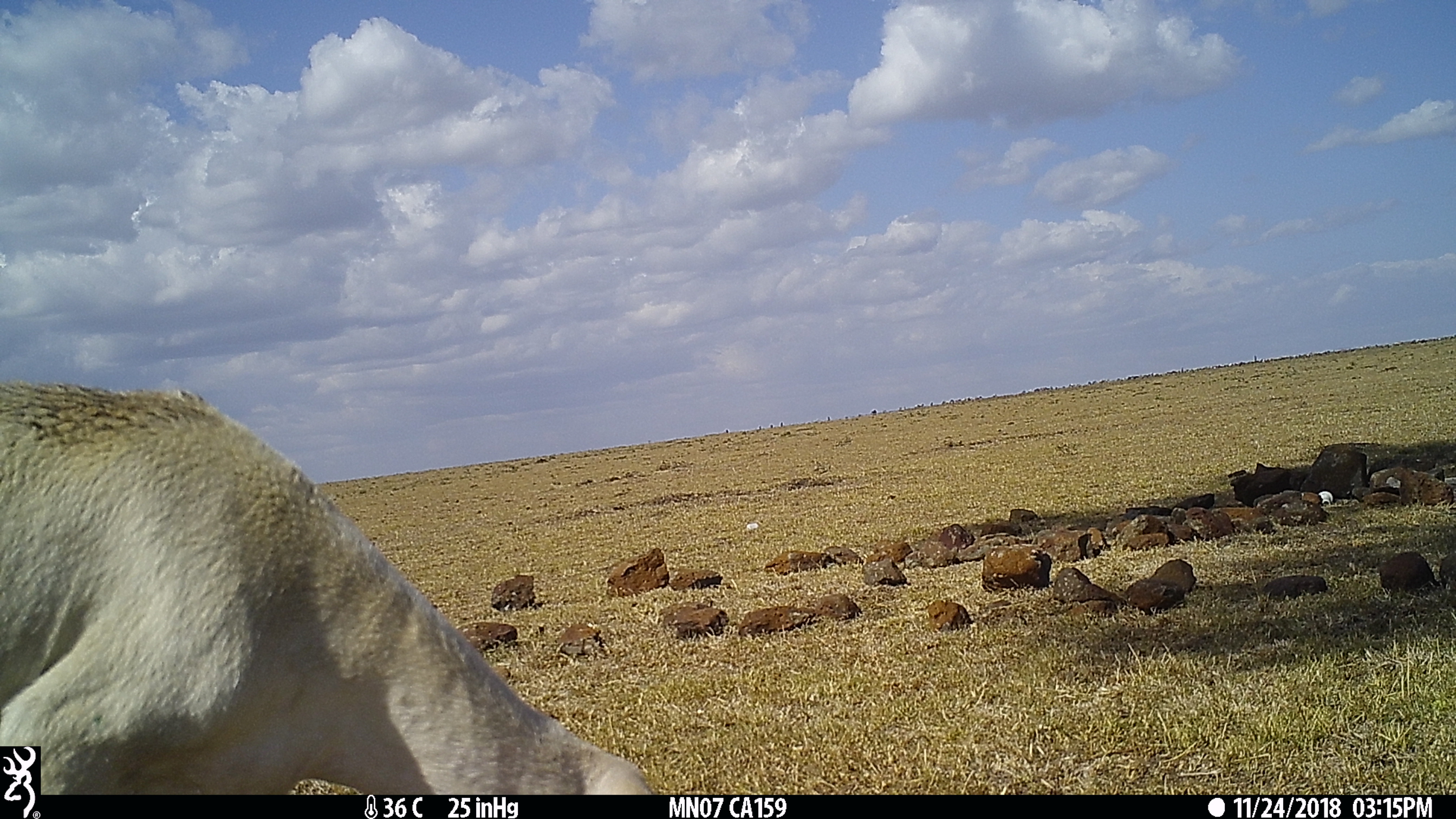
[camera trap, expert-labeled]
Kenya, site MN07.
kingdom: Animalia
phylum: Chordata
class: Mammalia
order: Artiodactyla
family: Bovidae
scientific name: Bovidae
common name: sheep or goat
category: shoat